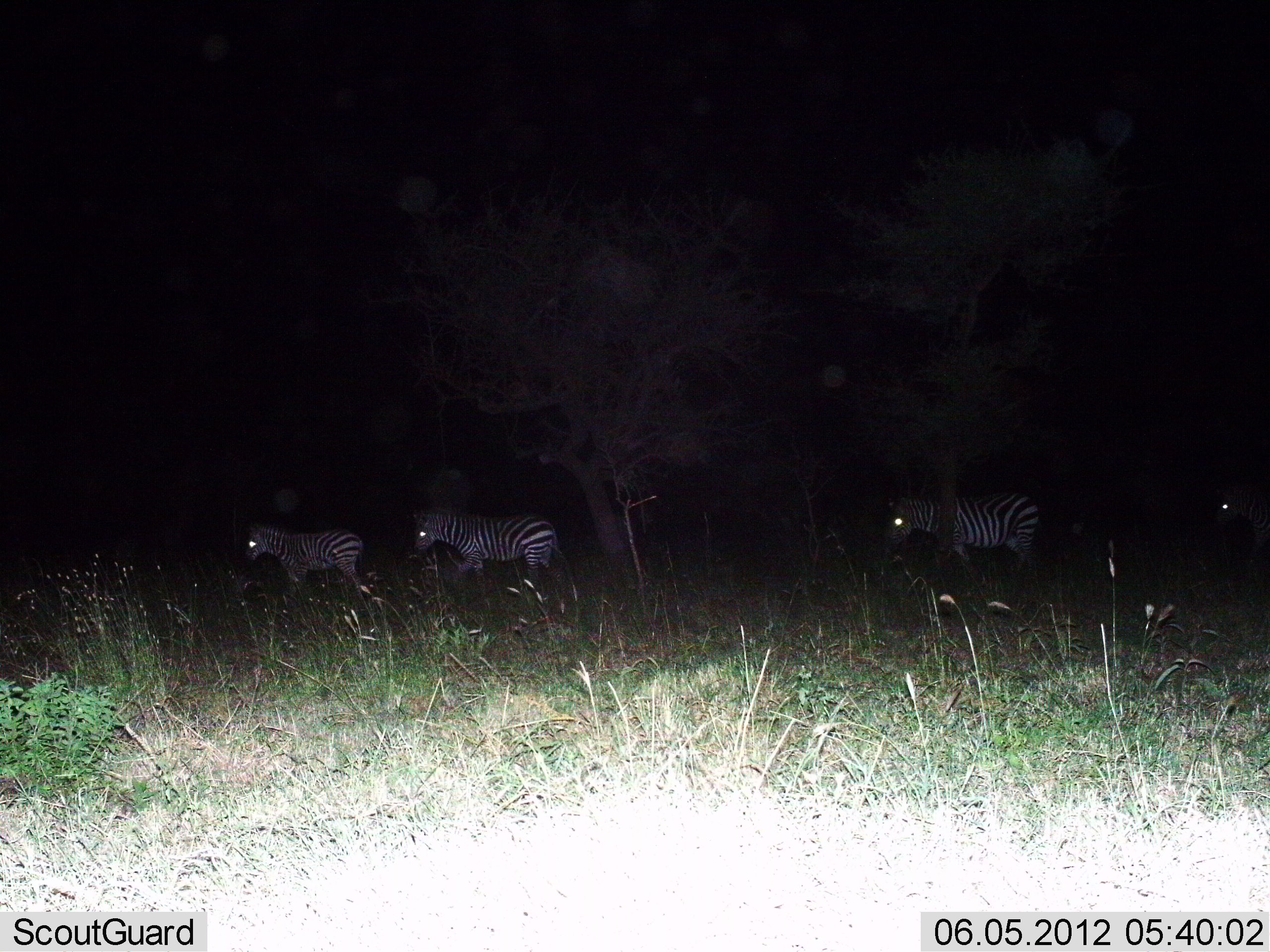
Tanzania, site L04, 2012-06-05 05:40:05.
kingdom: Animalia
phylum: Chordata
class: Mammalia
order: Perissodactyla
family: Equidae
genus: Equus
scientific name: Equus quagga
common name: plains zebra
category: zebra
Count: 4.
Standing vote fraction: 10%.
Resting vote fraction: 0%.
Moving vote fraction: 90%.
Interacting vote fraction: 0%.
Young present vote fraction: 10%.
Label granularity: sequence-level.